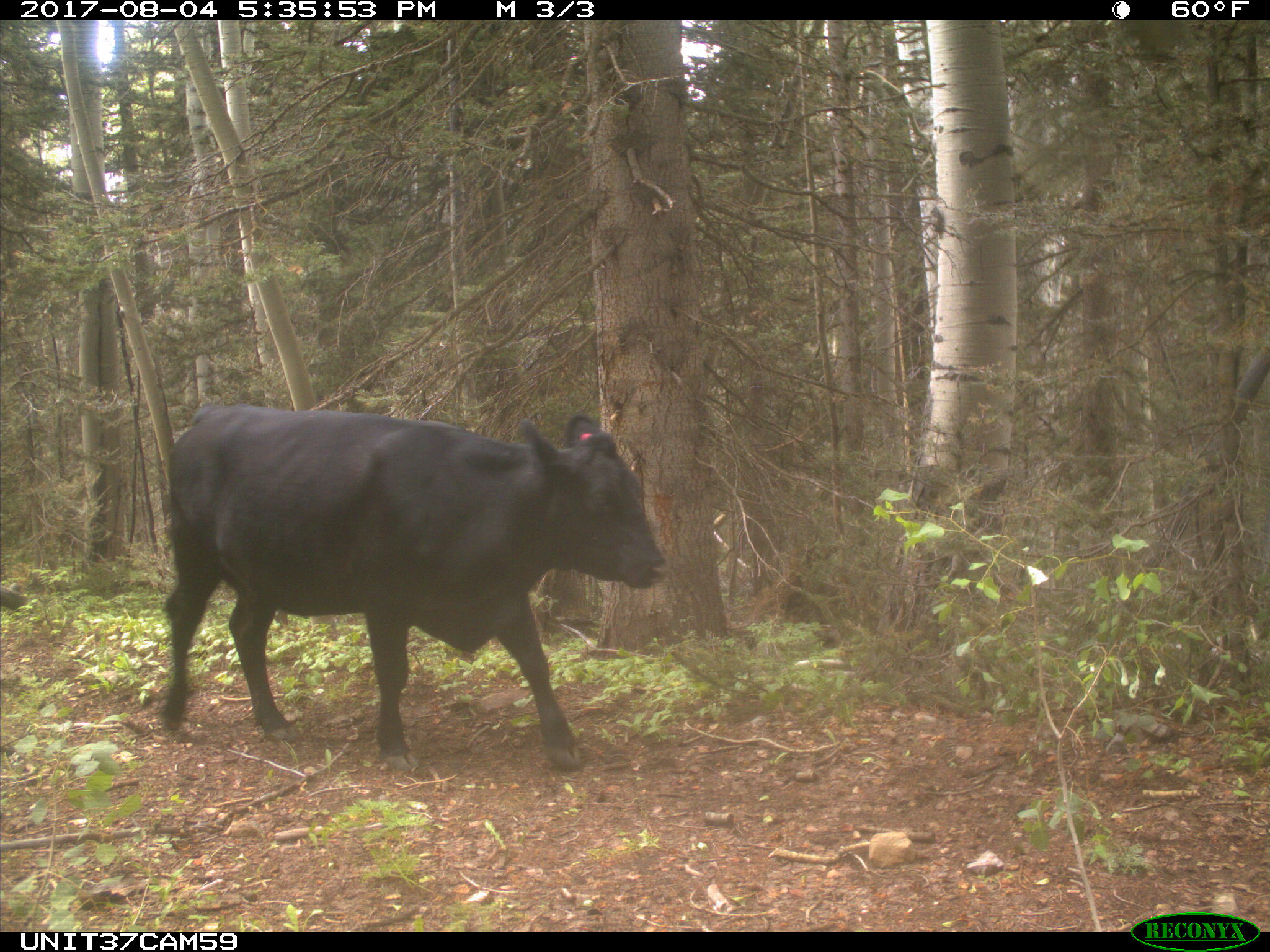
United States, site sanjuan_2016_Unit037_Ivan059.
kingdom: Animalia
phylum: Chordata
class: Mammalia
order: Artiodactyla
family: Bovidae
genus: Bos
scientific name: Bos taurus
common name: domestic cow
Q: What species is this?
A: Bos taurus (domestic cow).